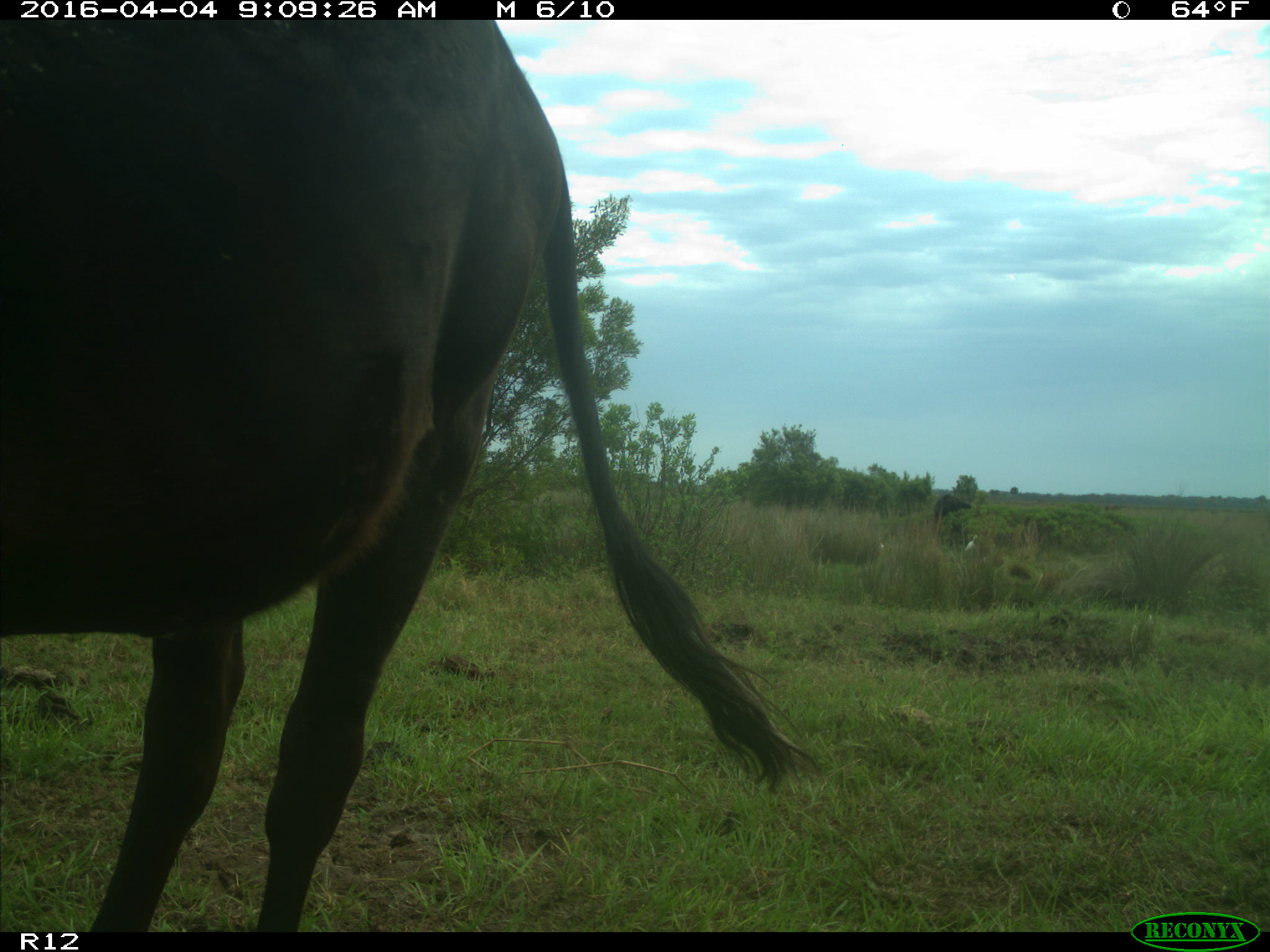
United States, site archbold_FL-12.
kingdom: Animalia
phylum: Chordata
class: Mammalia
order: Artiodactyla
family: Bovidae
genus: Bos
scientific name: Bos taurus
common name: domestic cow